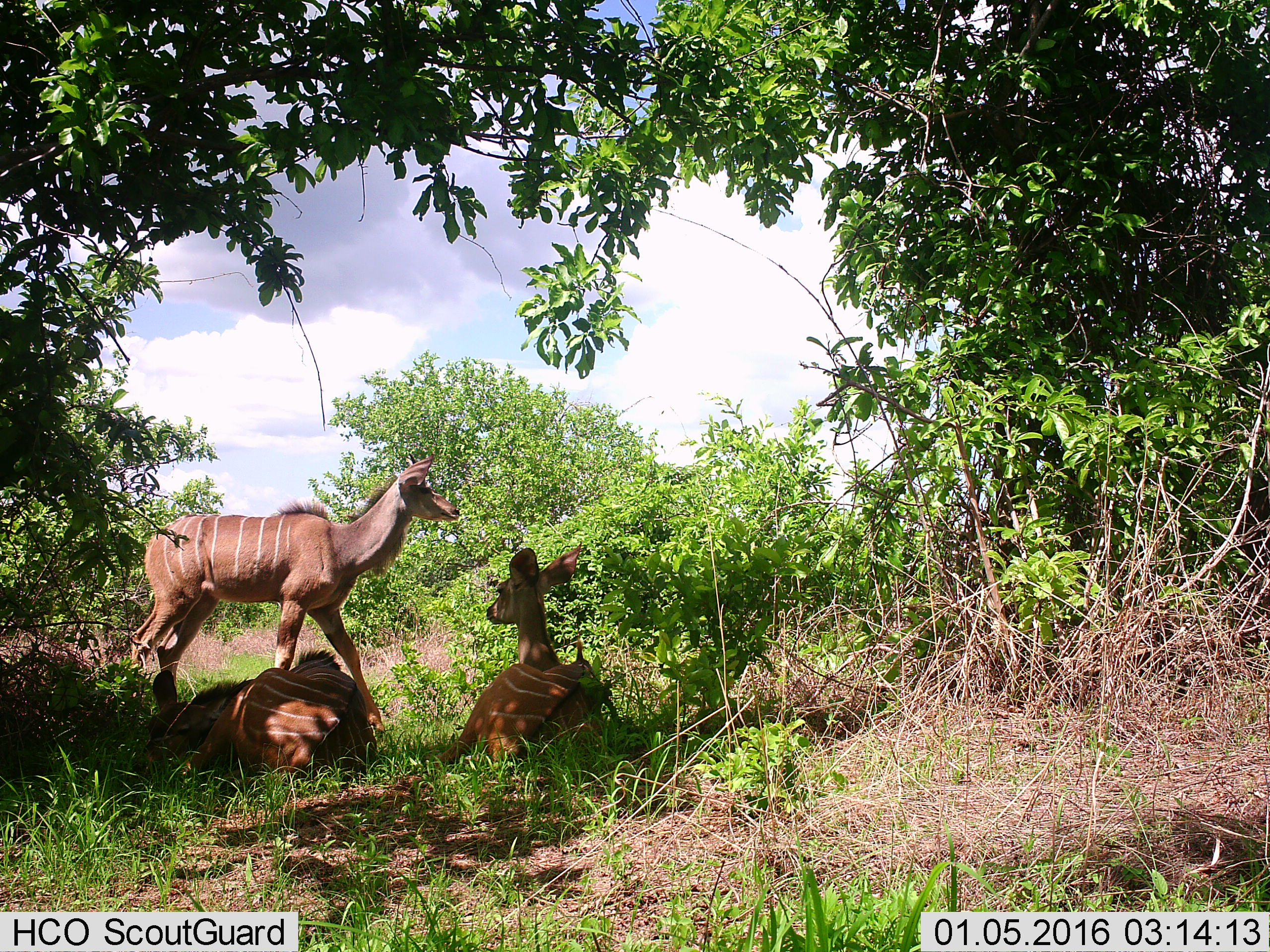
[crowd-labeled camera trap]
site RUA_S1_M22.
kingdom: Animalia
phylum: Chordata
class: Mammalia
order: Artiodactyla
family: Bovidae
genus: Tragelaphus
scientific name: Tragelaphus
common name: kudu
Kudu (Tragelaphus), count 3. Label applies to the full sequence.